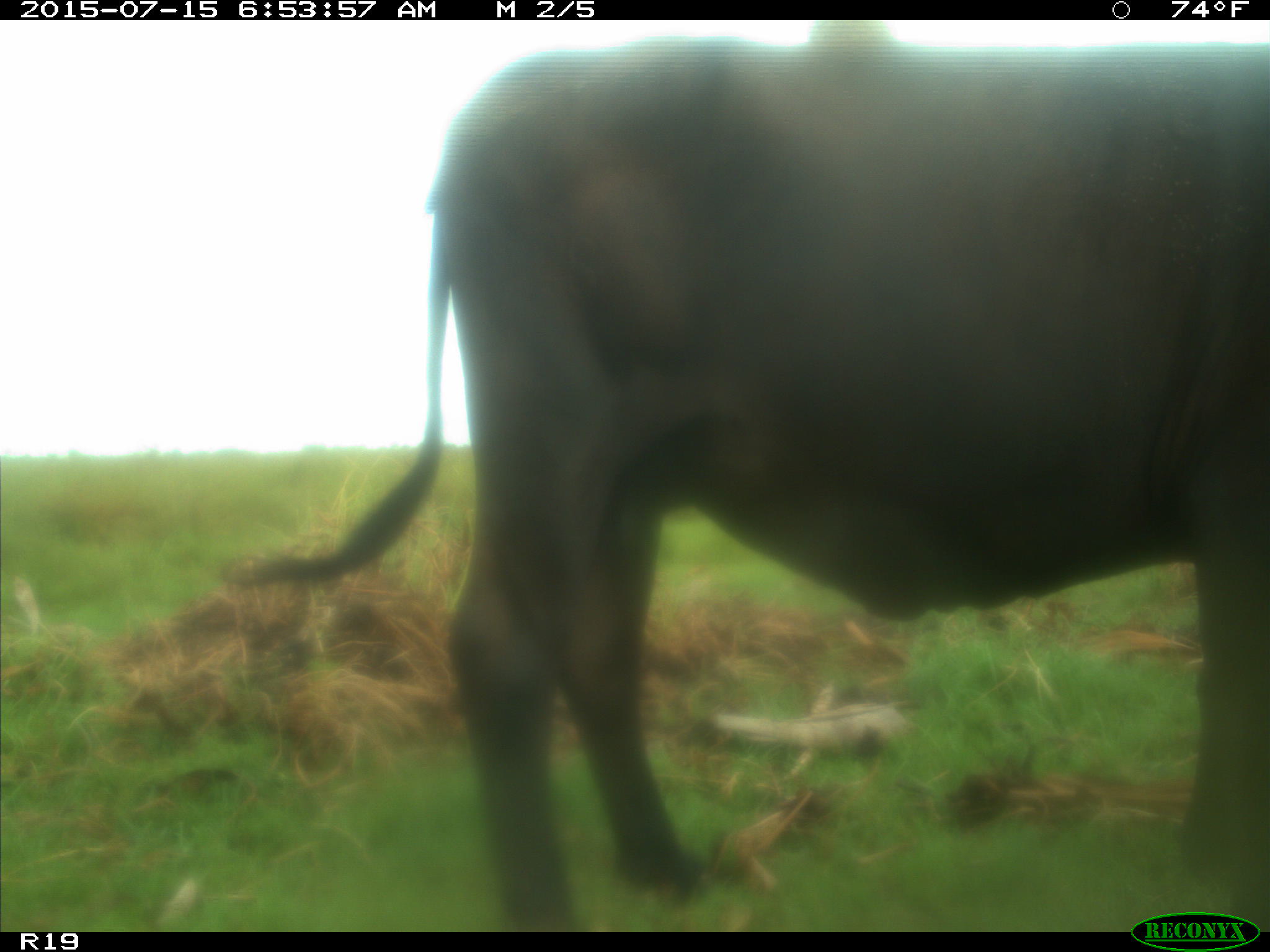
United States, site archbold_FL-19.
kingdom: Animalia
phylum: Chordata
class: Mammalia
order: Artiodactyla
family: Bovidae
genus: Bos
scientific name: Bos taurus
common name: domestic cow